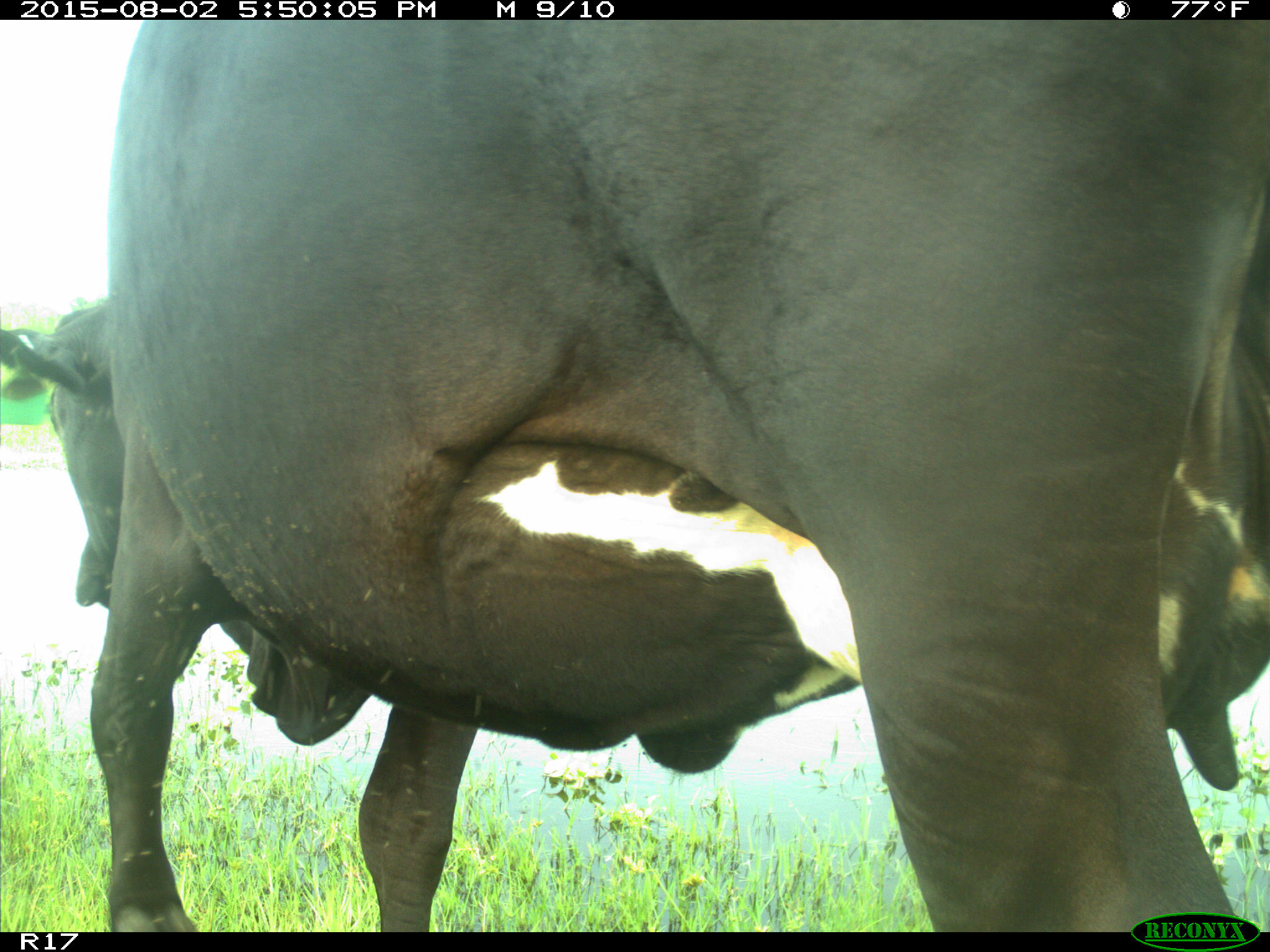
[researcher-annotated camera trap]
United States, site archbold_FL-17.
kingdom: Animalia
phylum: Chordata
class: Mammalia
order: Artiodactyla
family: Bovidae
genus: Bos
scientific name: Bos taurus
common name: domestic cow